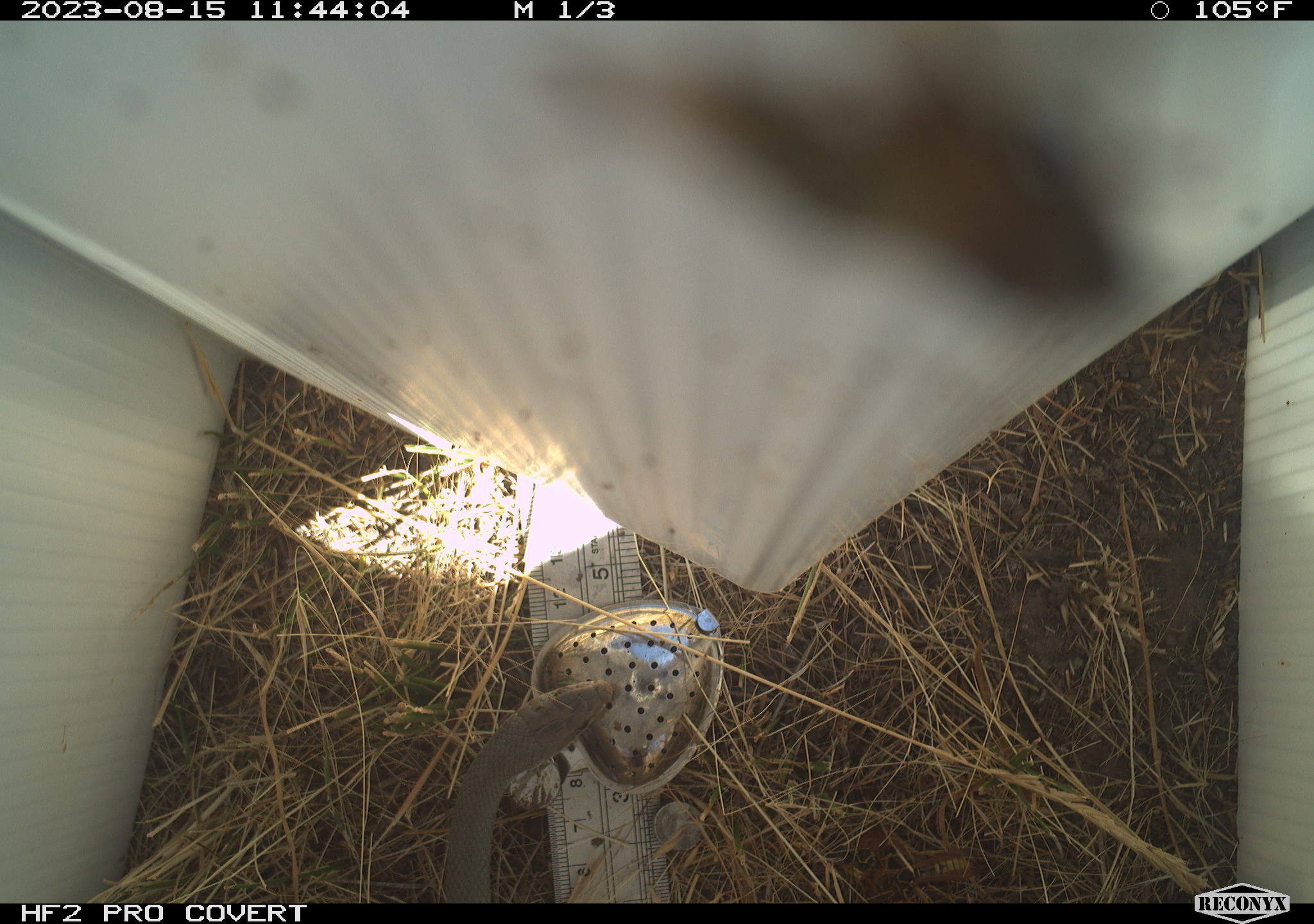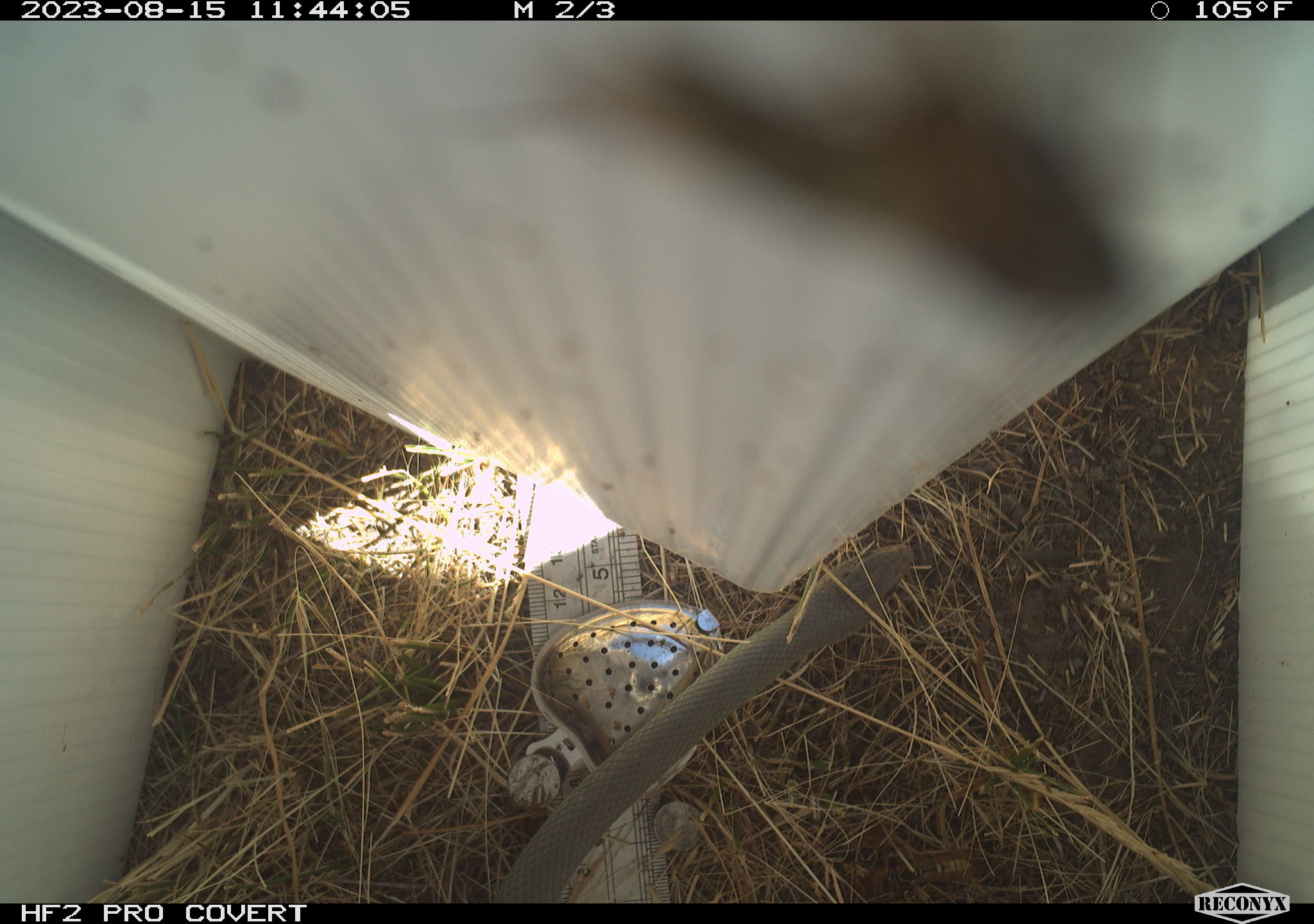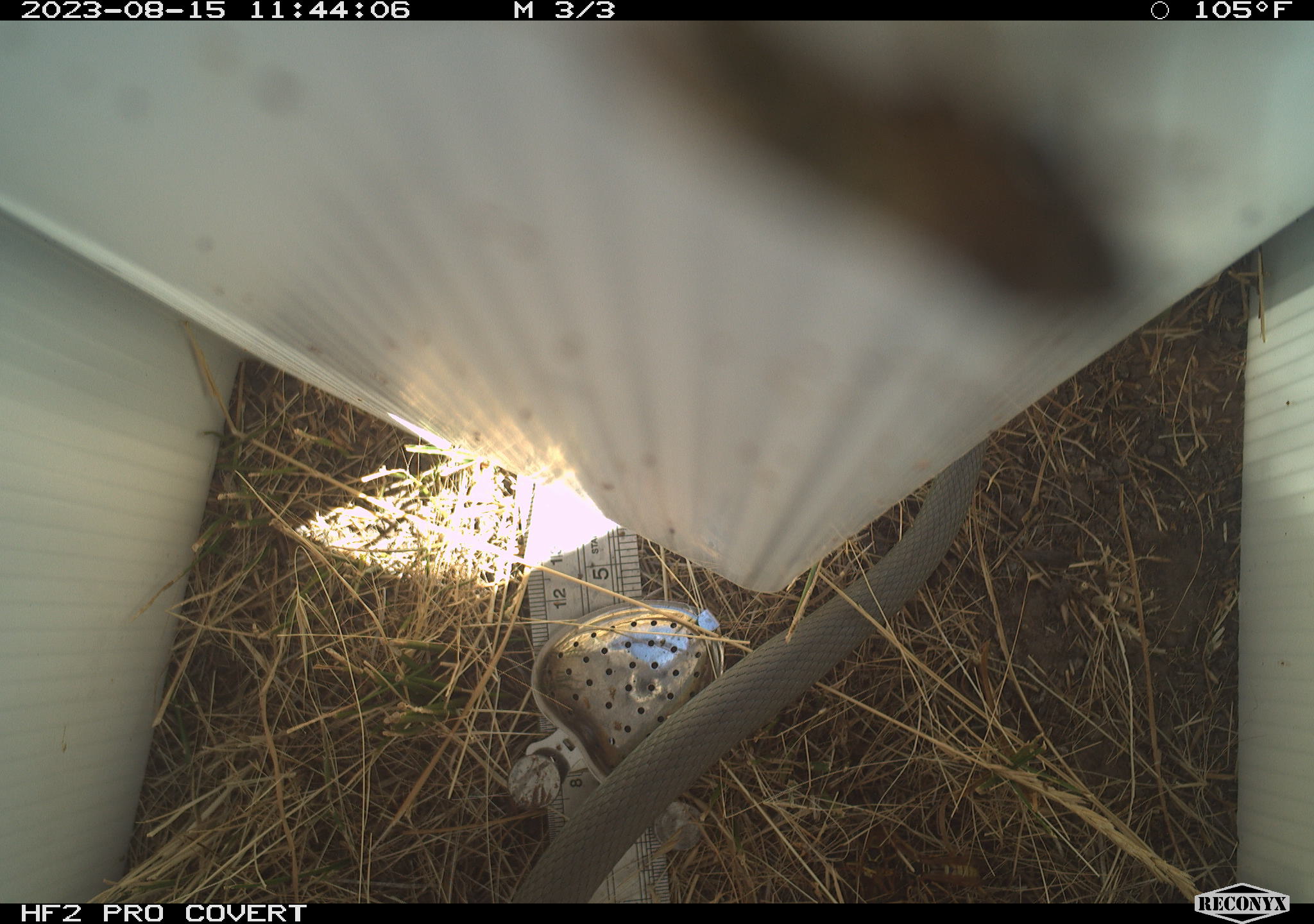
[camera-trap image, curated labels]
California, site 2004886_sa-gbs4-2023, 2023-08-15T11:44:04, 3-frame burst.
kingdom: Animalia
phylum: Chordata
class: Reptilia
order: Squamata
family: Colubridae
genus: Coluber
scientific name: Coluber constrictor mormon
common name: western yellow-bellied racer